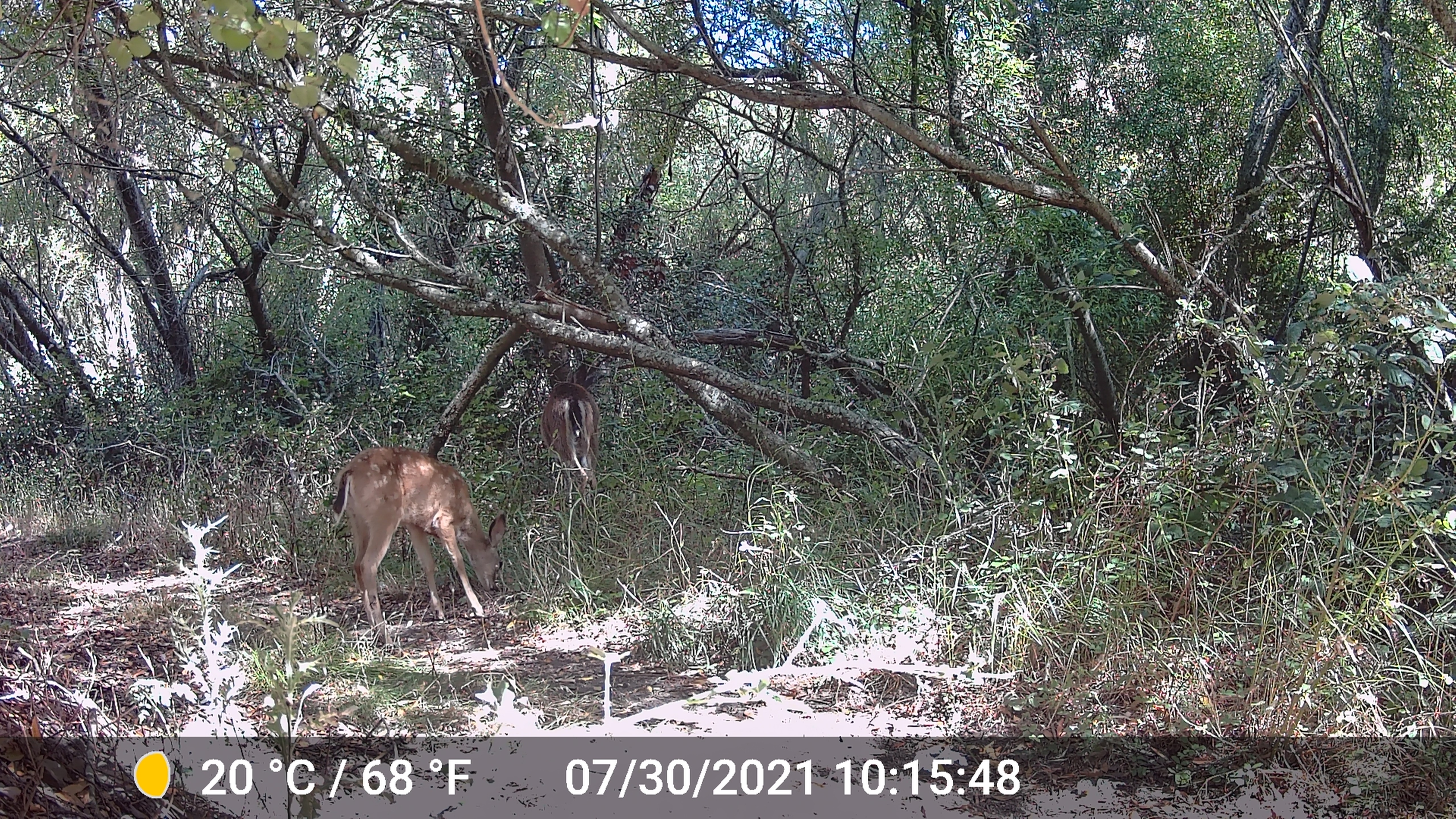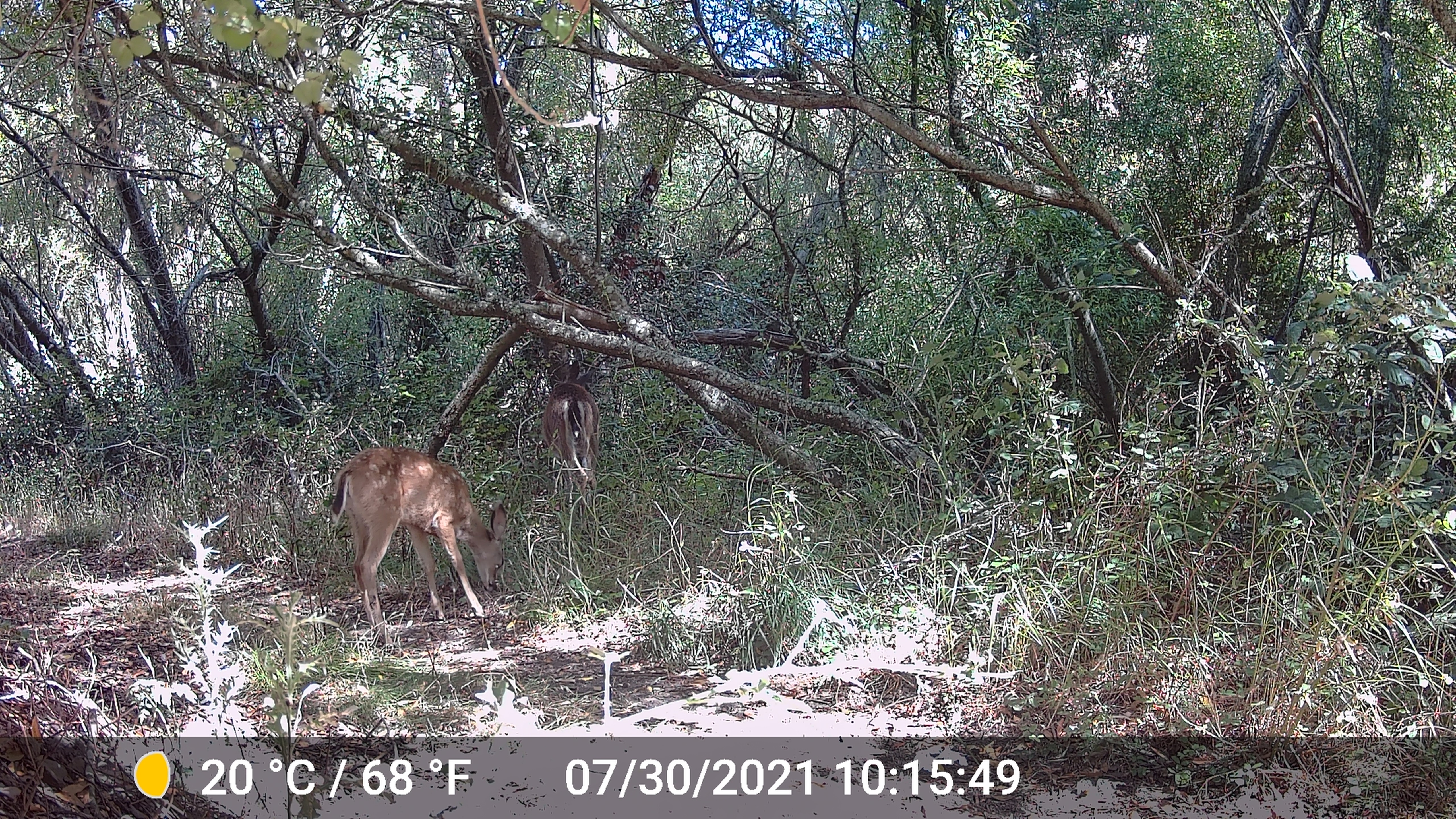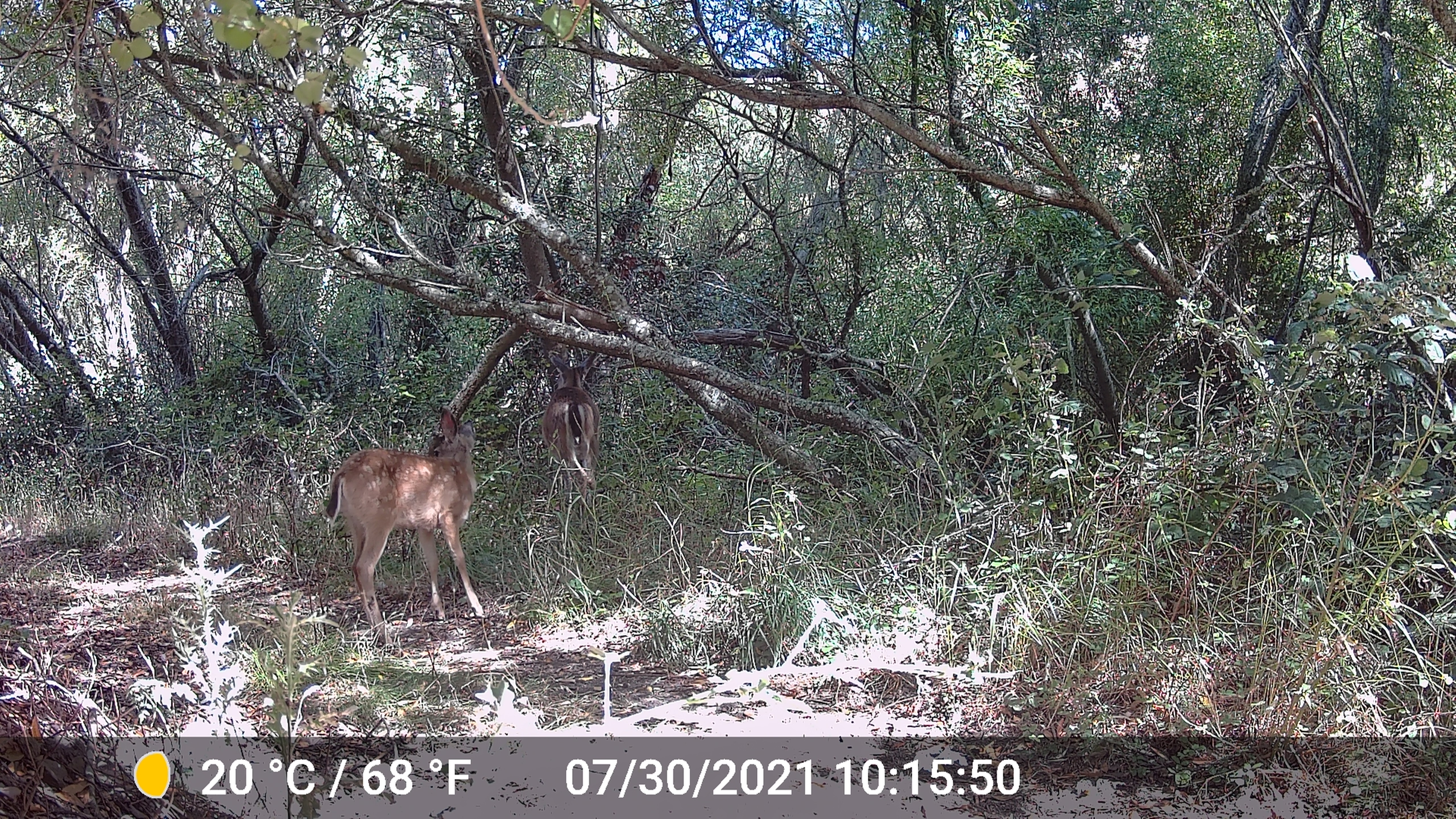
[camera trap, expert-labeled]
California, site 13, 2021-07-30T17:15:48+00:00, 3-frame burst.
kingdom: Animalia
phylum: Chordata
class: Mammalia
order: Artiodactyla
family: Cervidae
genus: Odocoileus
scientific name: Odocoileus hemionus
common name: mule deer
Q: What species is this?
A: Mule deer (Odocoileus hemionus).